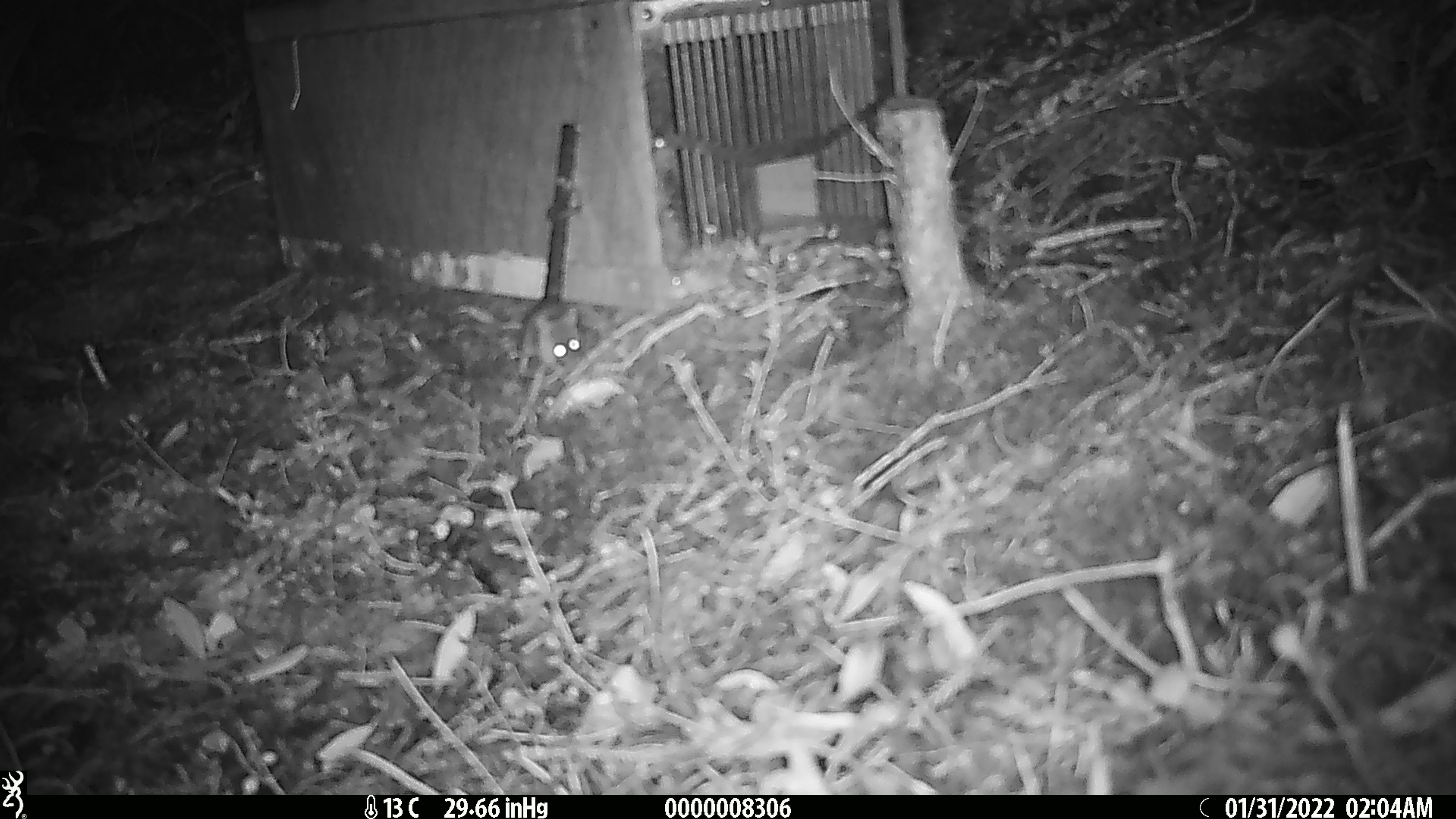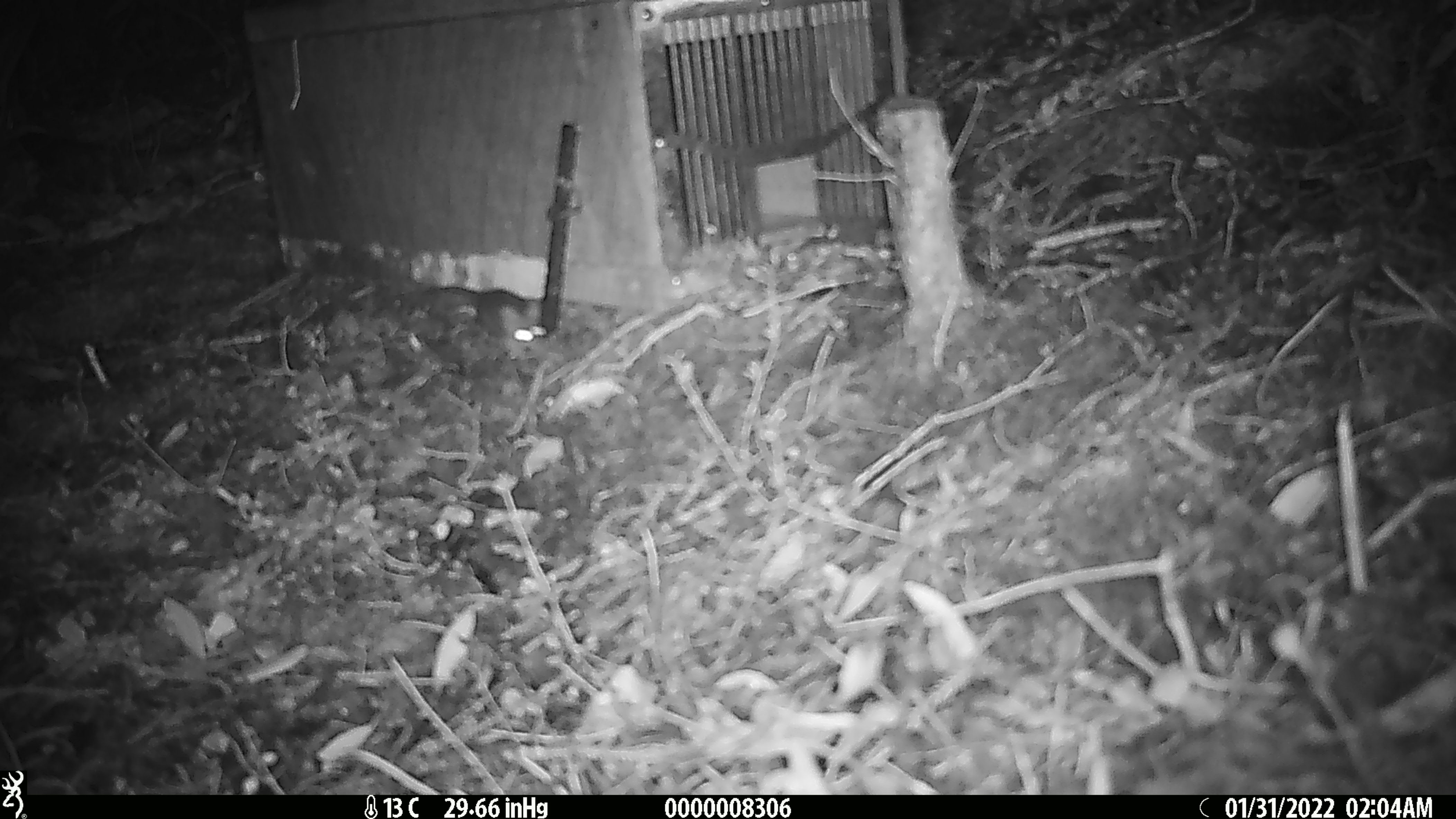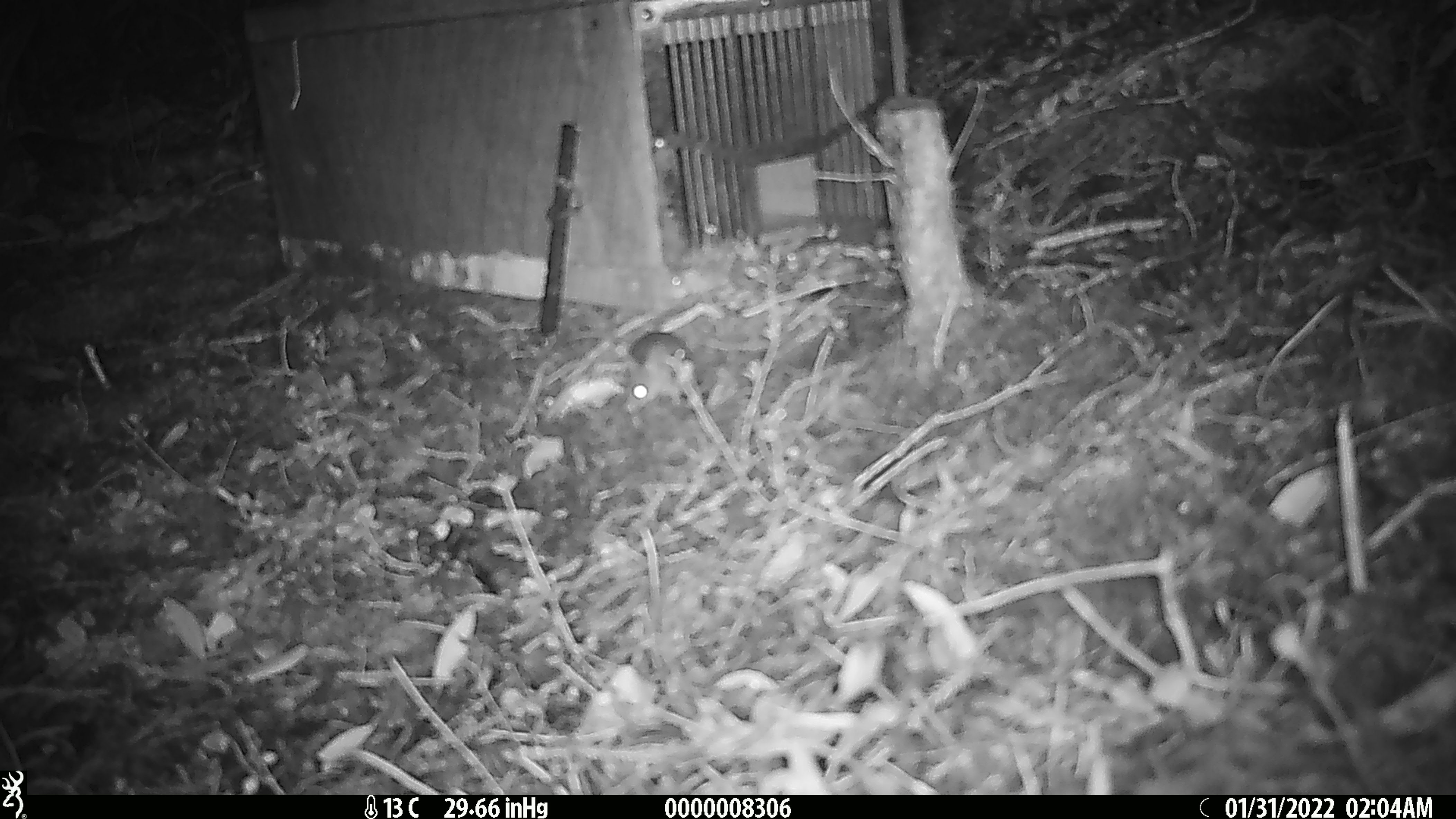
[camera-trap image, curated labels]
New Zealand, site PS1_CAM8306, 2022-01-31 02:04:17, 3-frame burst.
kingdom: Animalia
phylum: Chordata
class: Mammalia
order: Rodentia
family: Muridae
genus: Mus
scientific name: Mus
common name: mouse